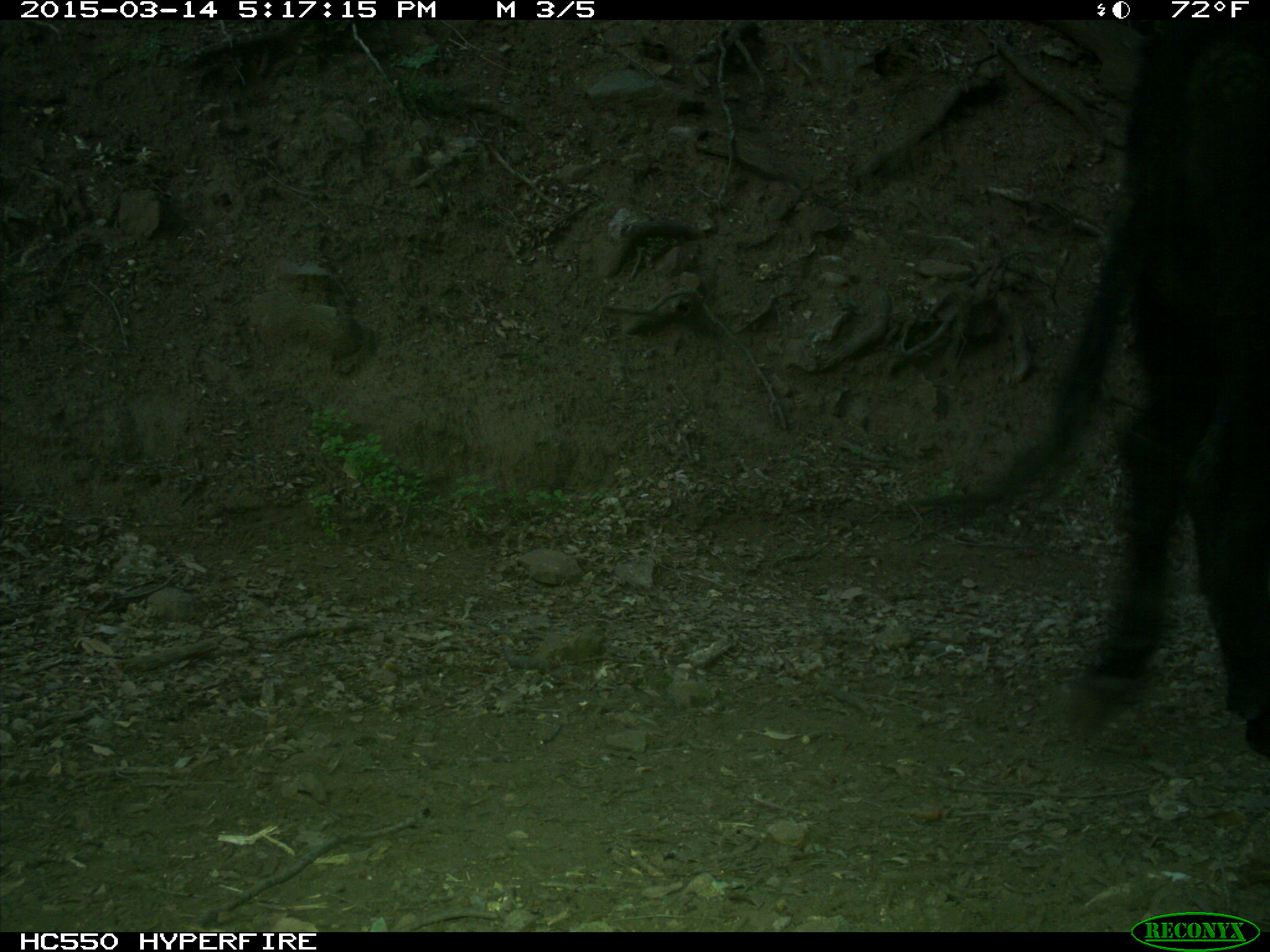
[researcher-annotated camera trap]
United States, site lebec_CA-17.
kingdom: Animalia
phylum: Chordata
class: Mammalia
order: Artiodactyla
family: Bovidae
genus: Bos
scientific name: Bos taurus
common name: domestic cow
Bos taurus (domestic cow).